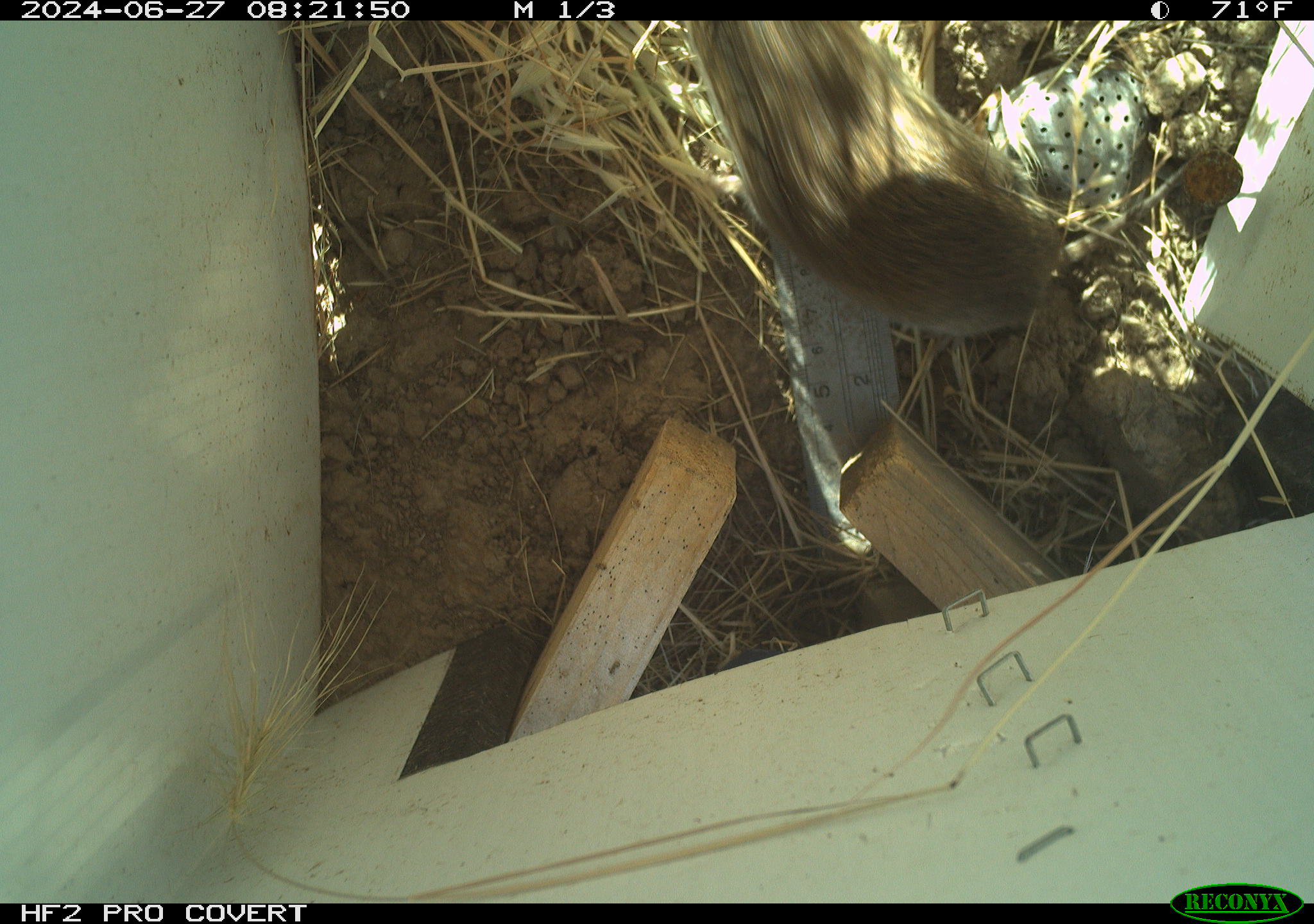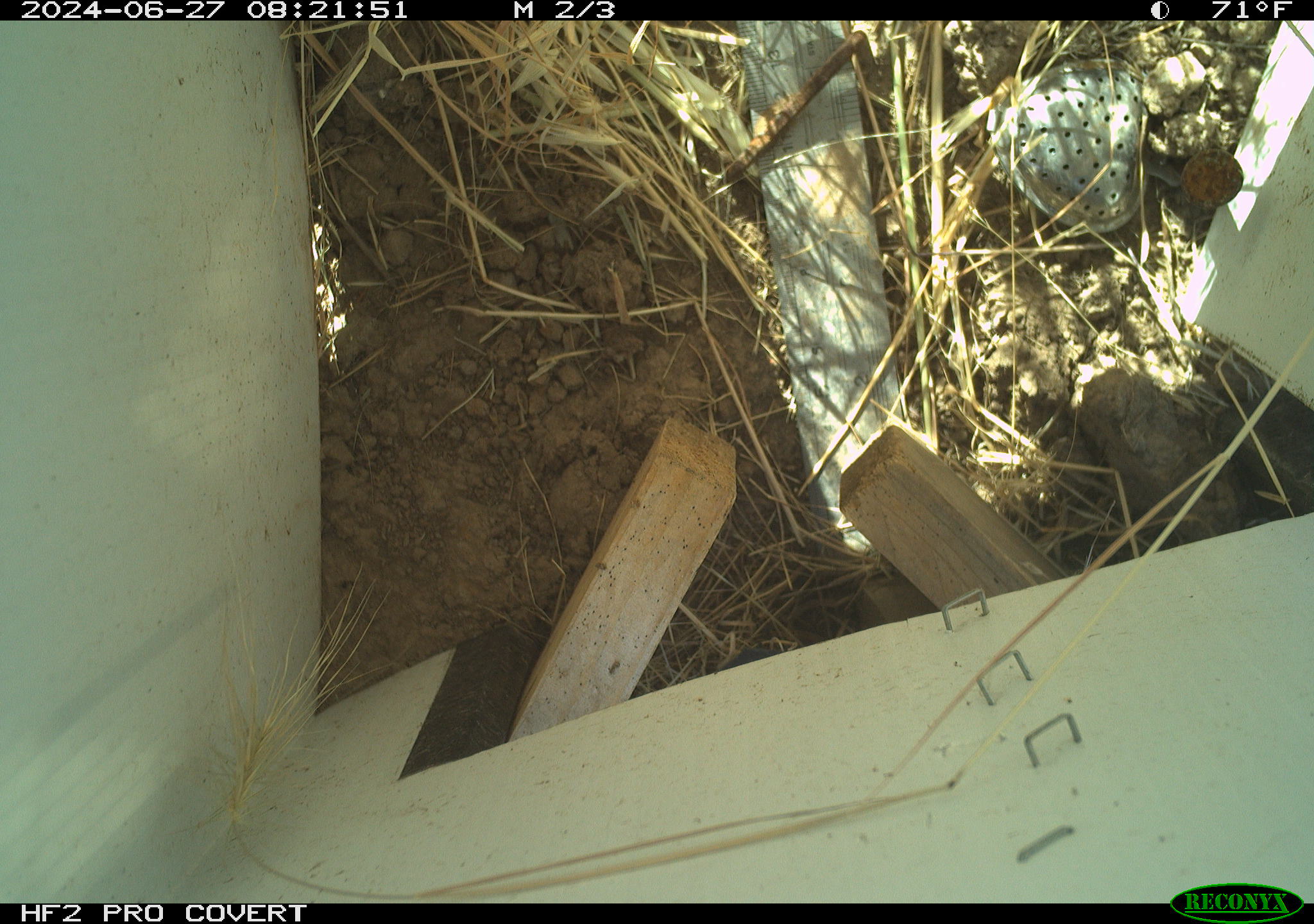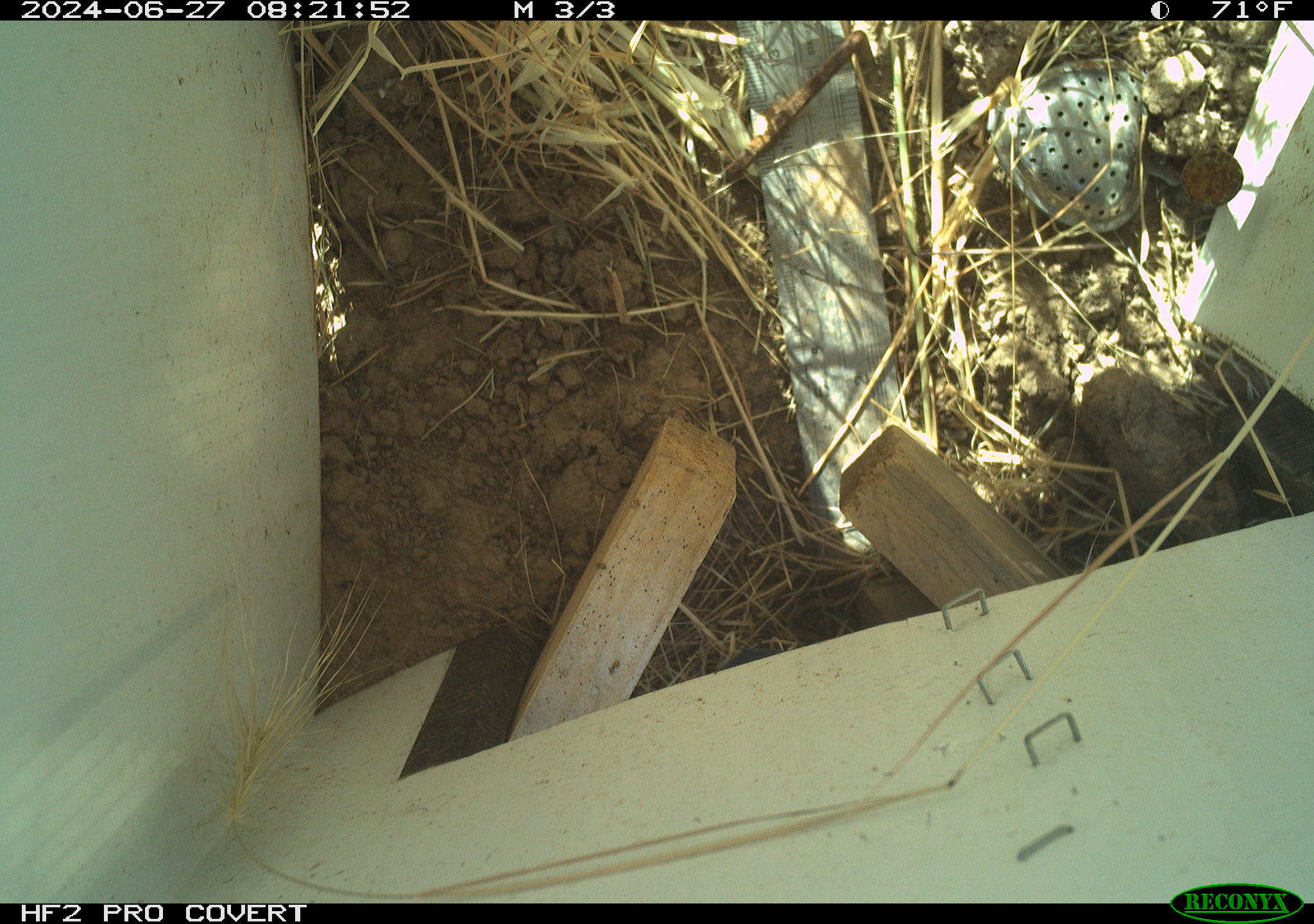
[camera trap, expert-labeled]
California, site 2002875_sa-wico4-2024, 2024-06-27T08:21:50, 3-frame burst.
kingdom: Animalia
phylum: Chordata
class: Mammalia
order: Rodentia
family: Cricetidae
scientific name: Arvicolinae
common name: voles, lemmings, and muskrats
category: arvicolinae subfamily